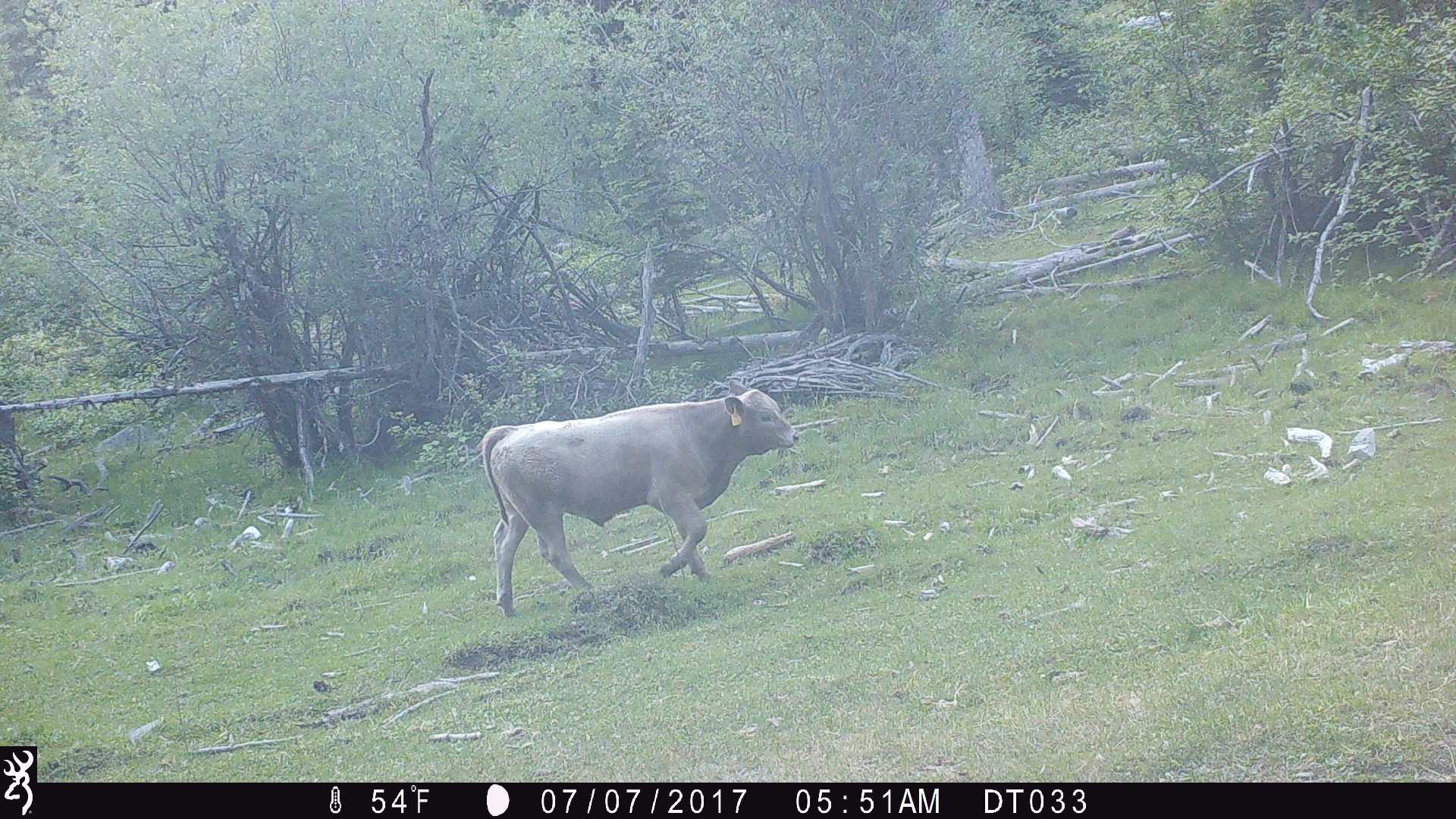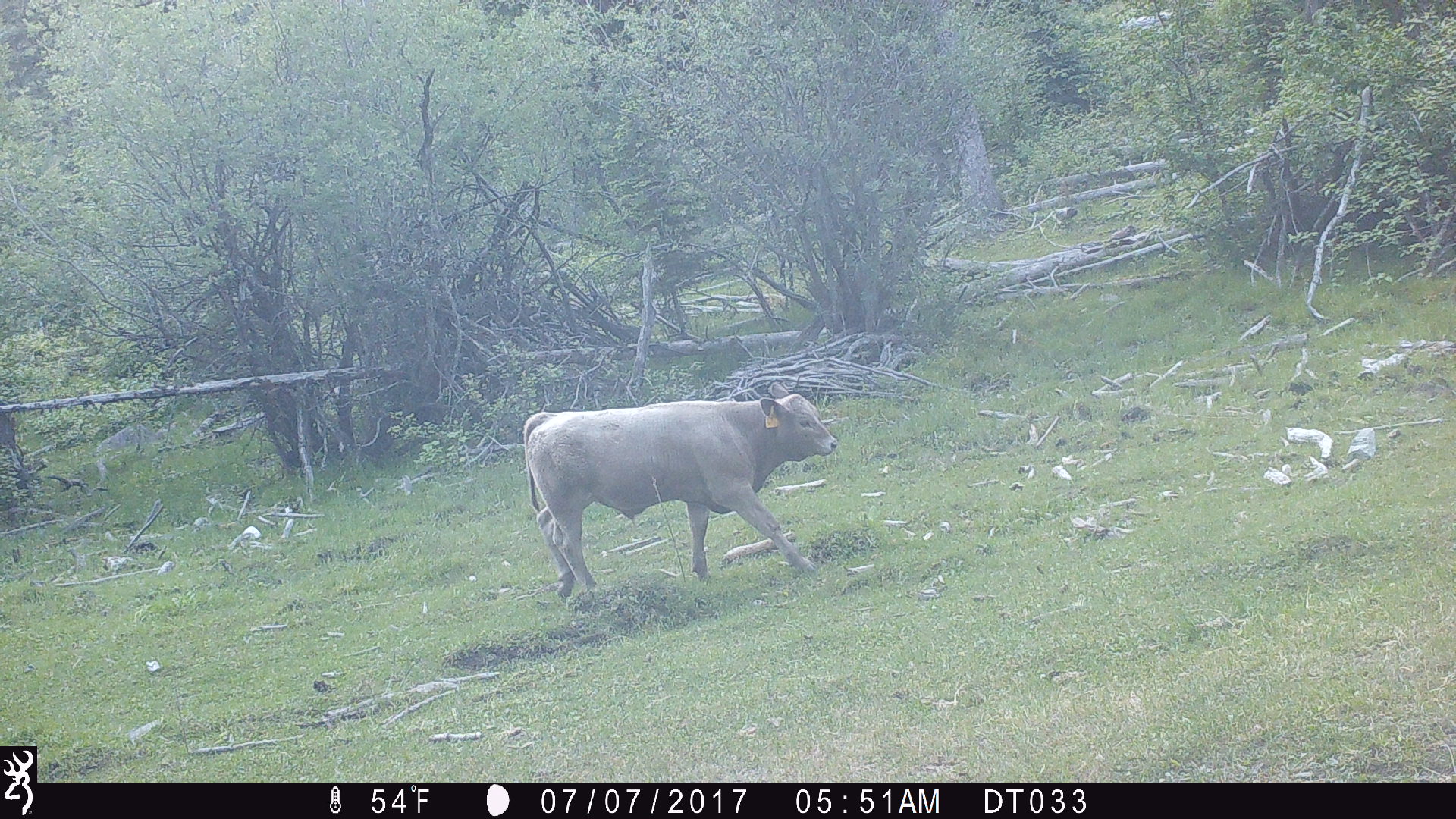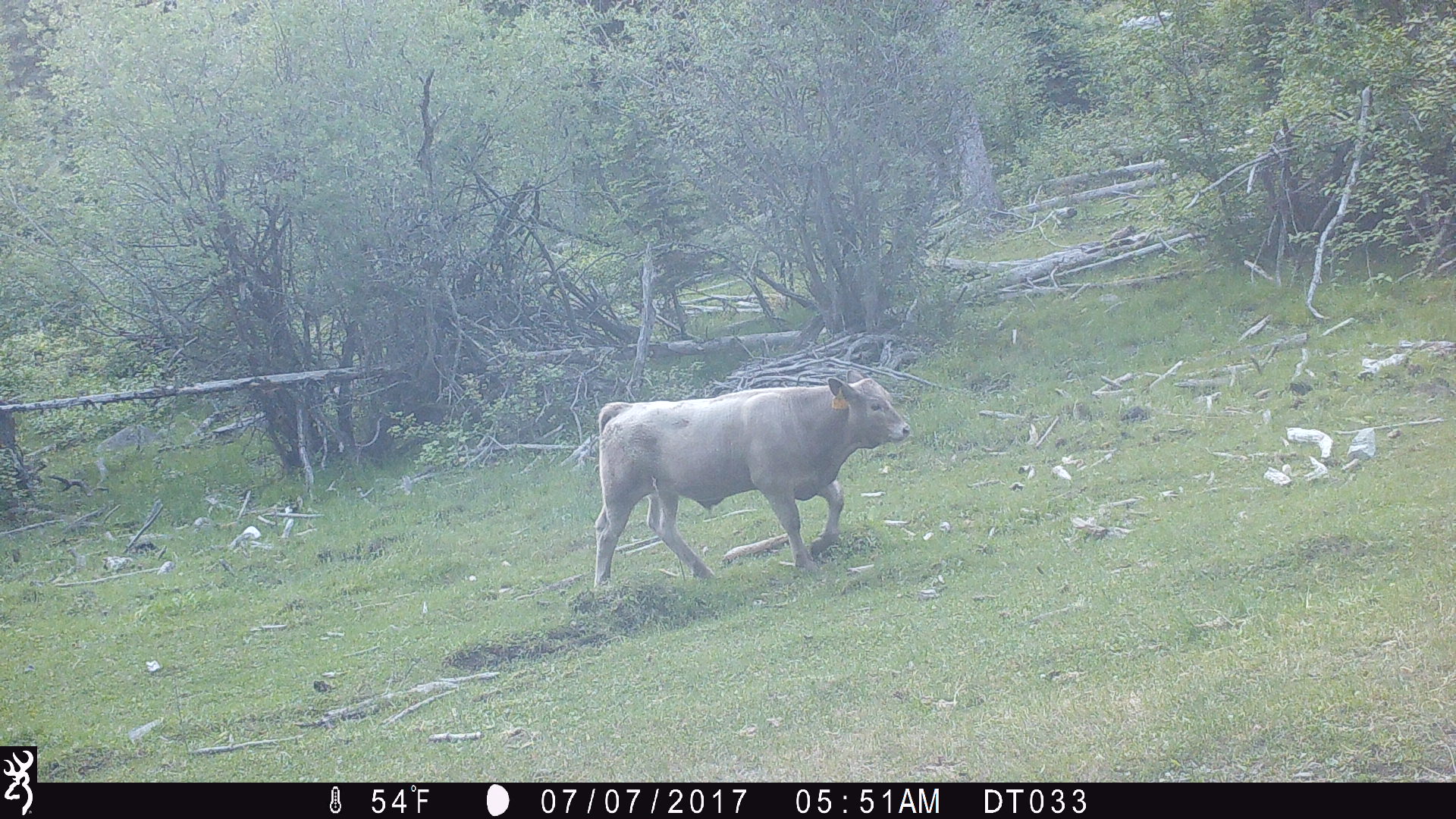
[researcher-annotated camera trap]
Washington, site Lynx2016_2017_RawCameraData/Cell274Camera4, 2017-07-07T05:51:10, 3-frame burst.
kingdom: Animalia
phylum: Chordata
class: Mammalia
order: Artiodactyla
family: Bovidae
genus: Bos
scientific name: Bos taurus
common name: domestic cattle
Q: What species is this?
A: Domestic cattle (Bos taurus).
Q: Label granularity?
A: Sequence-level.